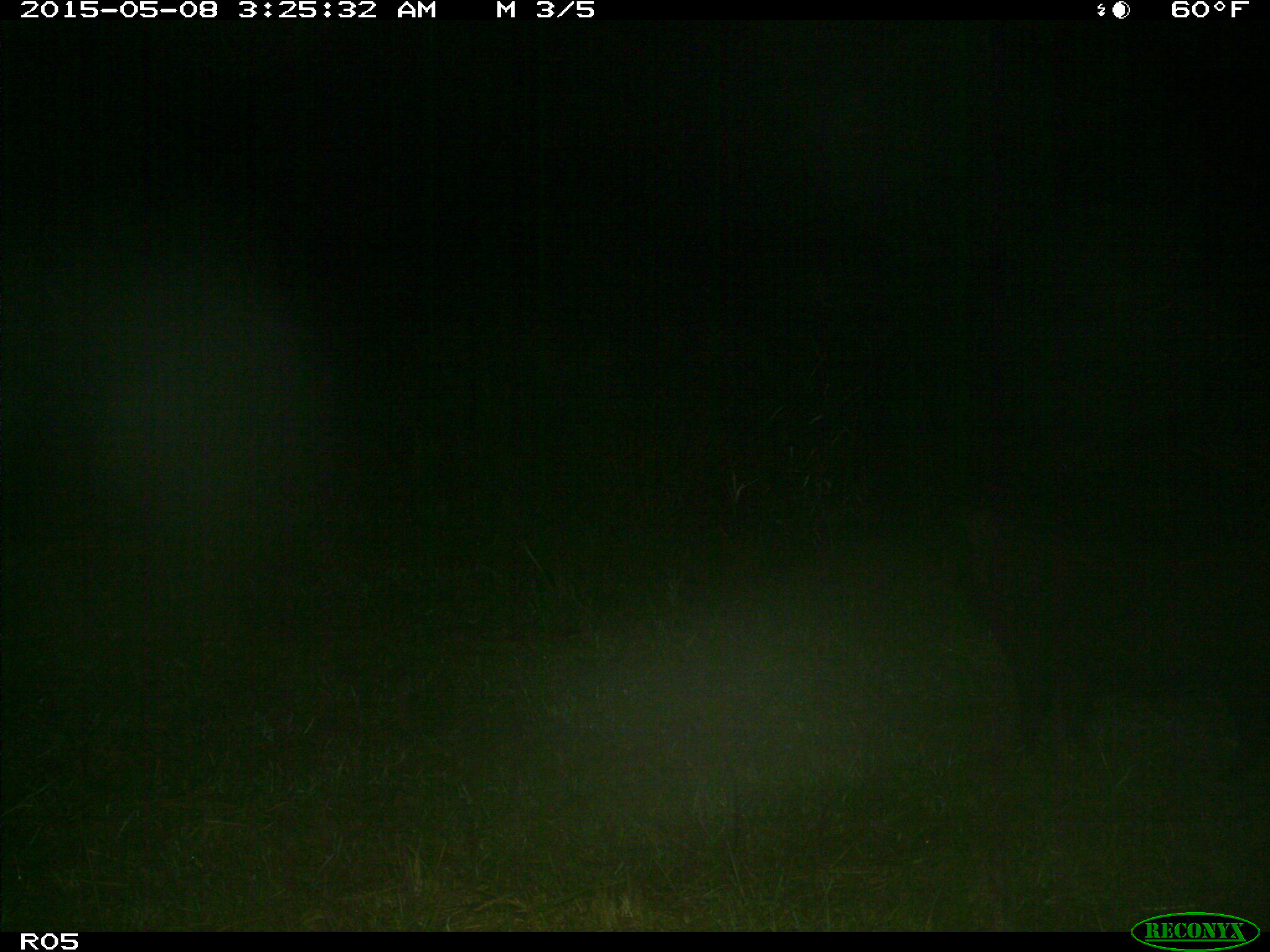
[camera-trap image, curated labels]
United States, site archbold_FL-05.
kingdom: Animalia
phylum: Chordata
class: Mammalia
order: Artiodactyla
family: Suidae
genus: Sus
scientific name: Sus scrofa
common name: wild boar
Sus scrofa (wild boar).